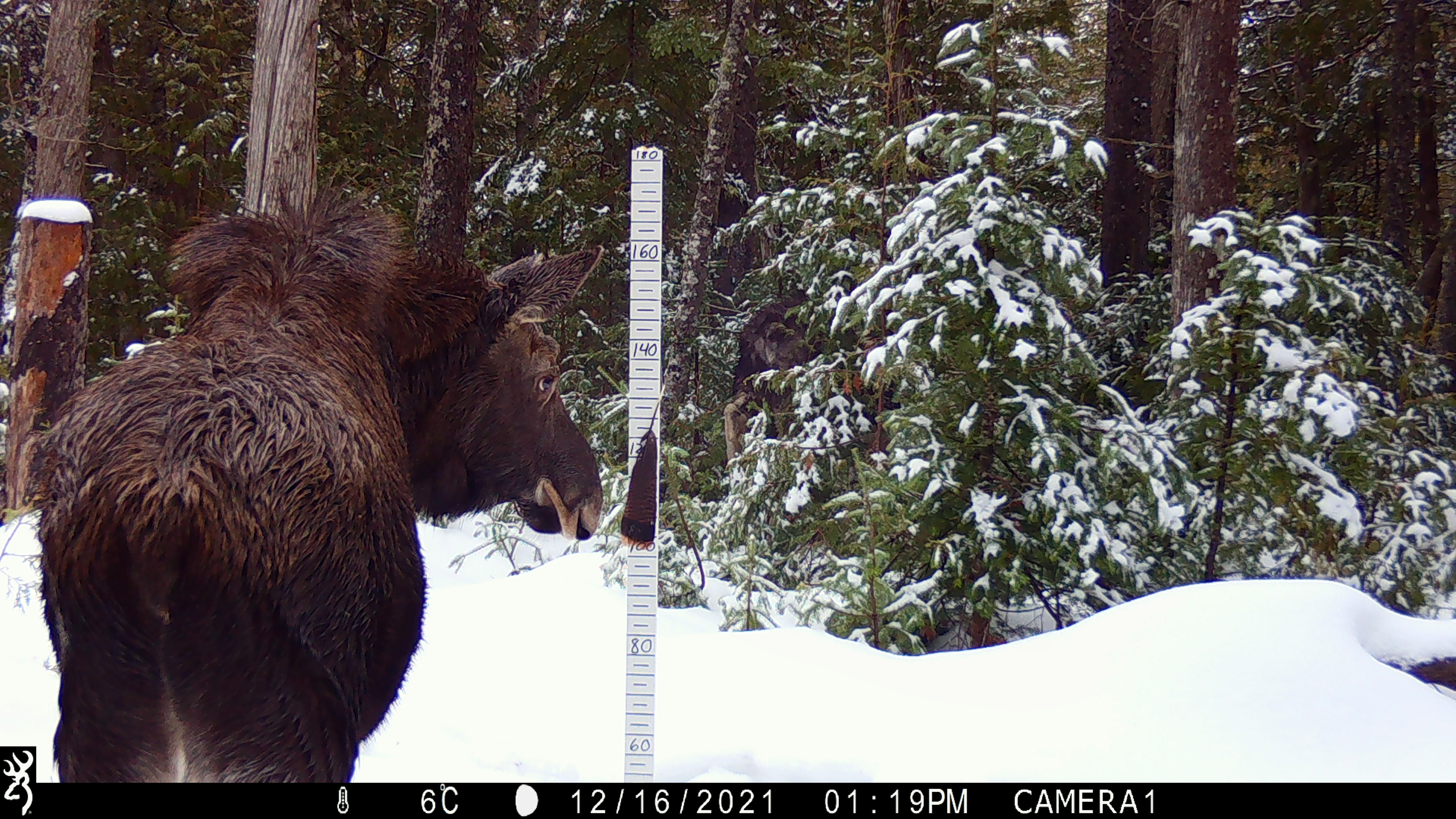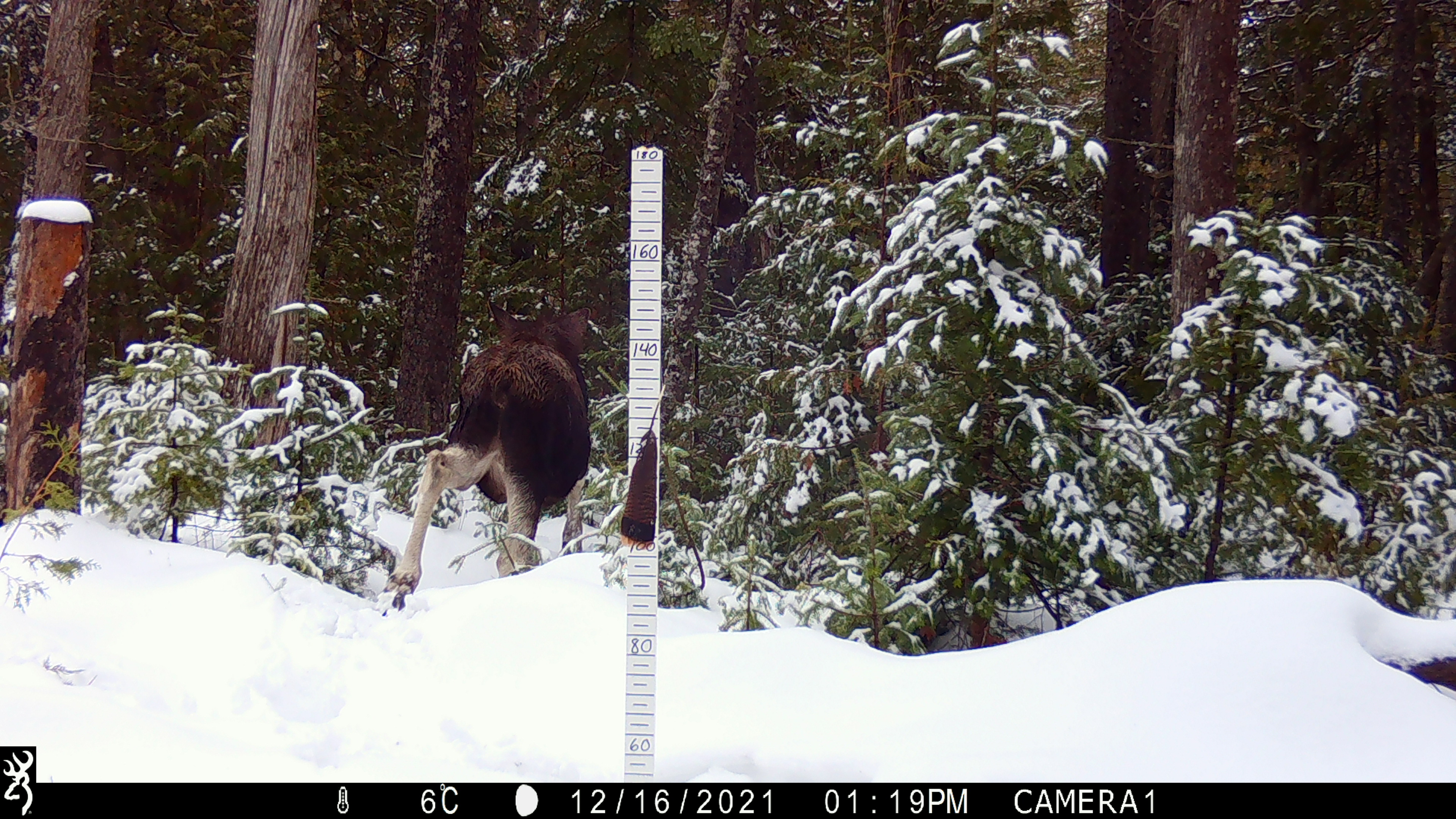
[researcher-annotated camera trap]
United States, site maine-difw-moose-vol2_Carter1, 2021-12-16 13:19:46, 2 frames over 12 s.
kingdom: Animalia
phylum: Chordata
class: Mammalia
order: Artiodactyla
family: Cervidae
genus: Alces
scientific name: Alces alces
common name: moose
Moose (Alces alces).